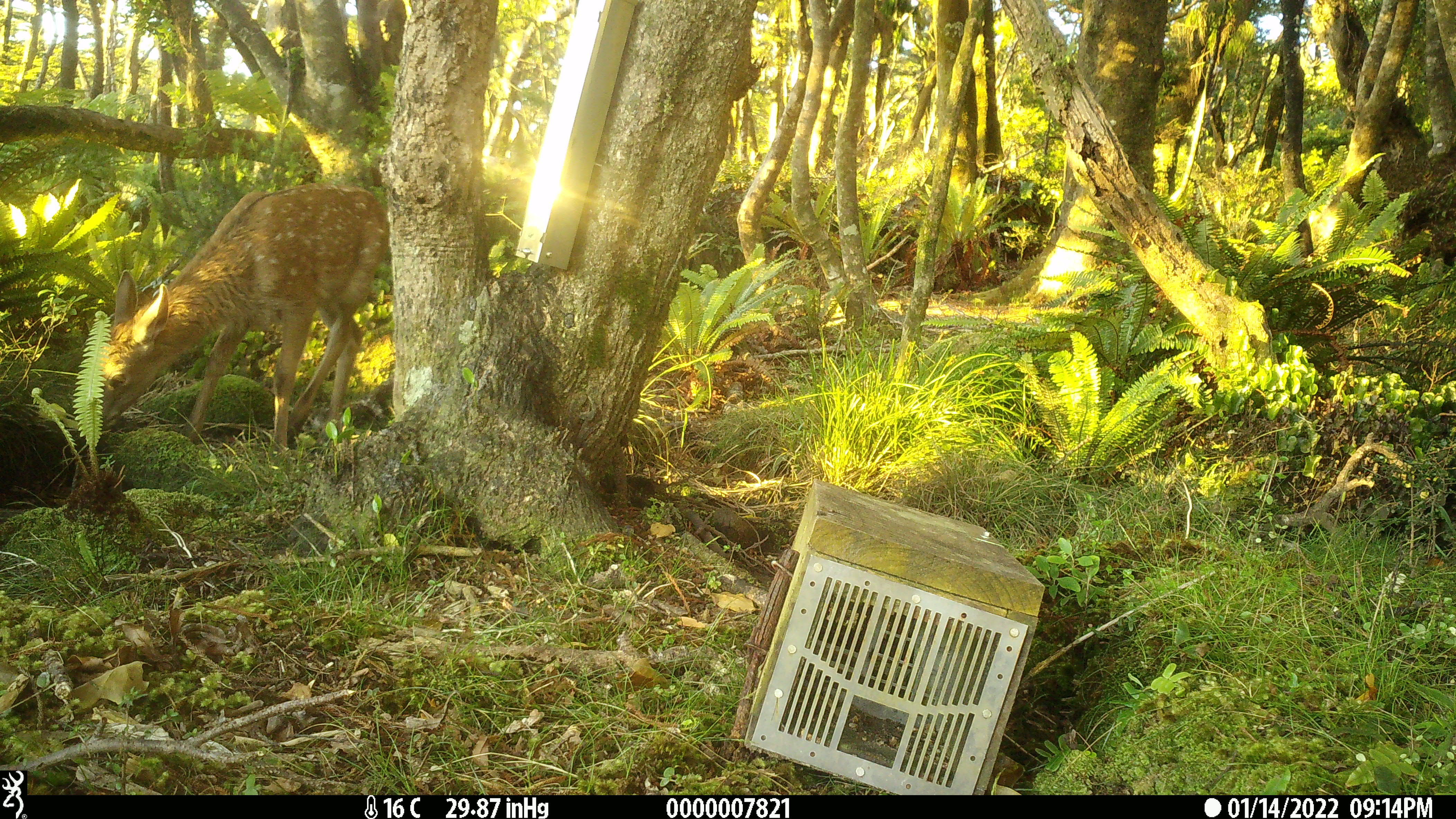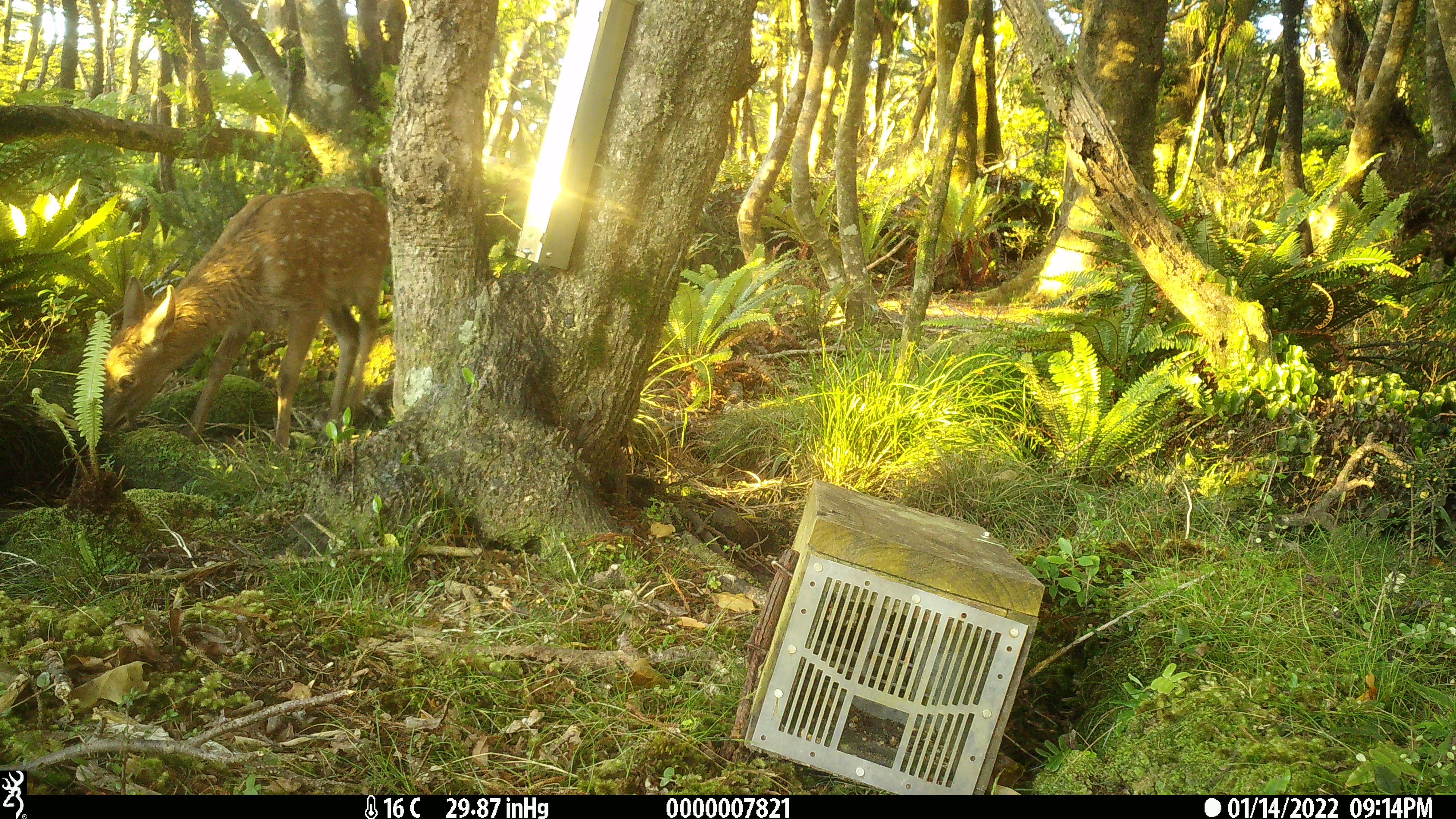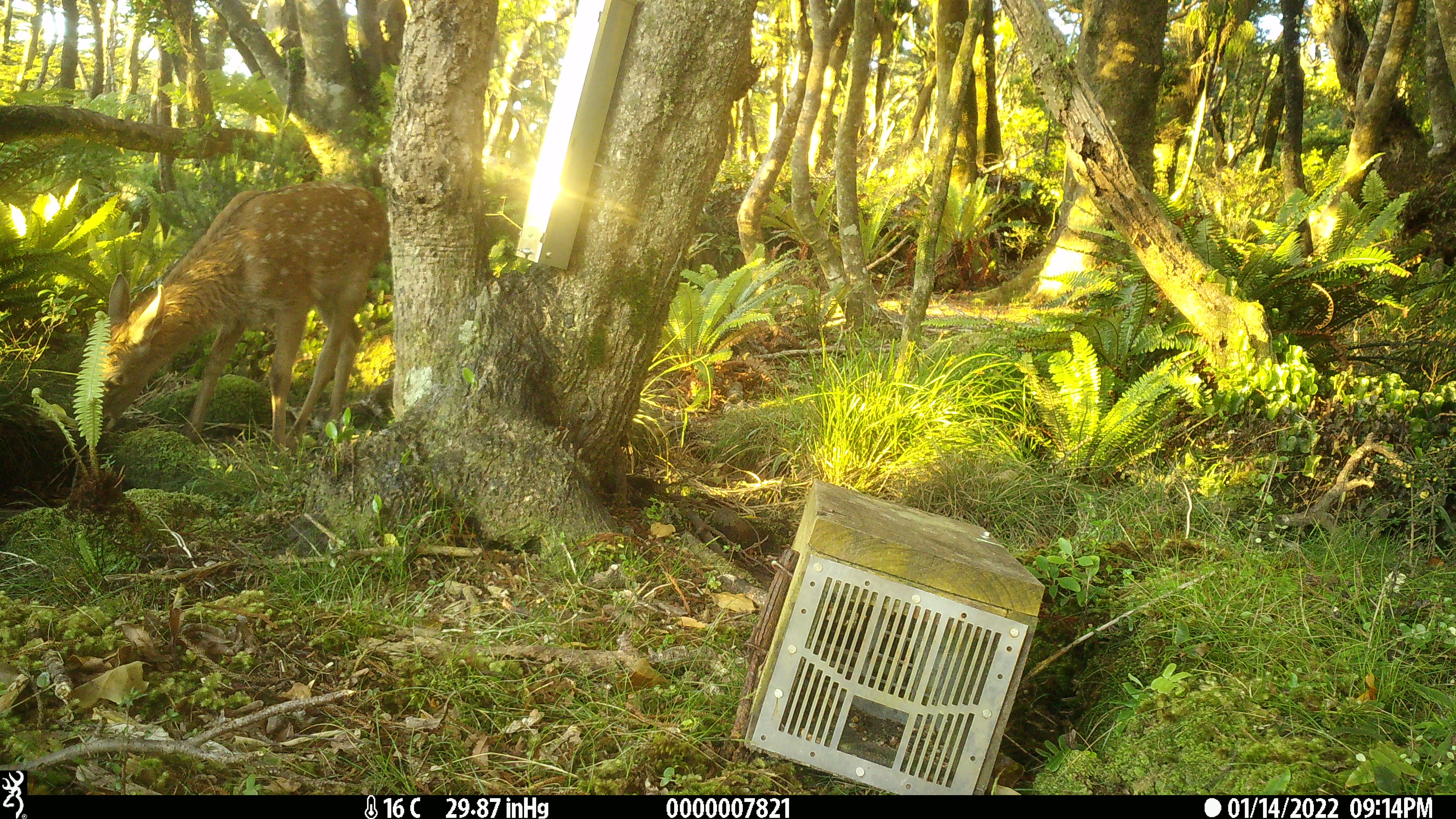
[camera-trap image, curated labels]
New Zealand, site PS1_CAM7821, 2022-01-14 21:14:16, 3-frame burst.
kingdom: Animalia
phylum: Chordata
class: Mammalia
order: Artiodactyla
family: Cervidae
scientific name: Cervidae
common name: deer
Deer (Cervidae).